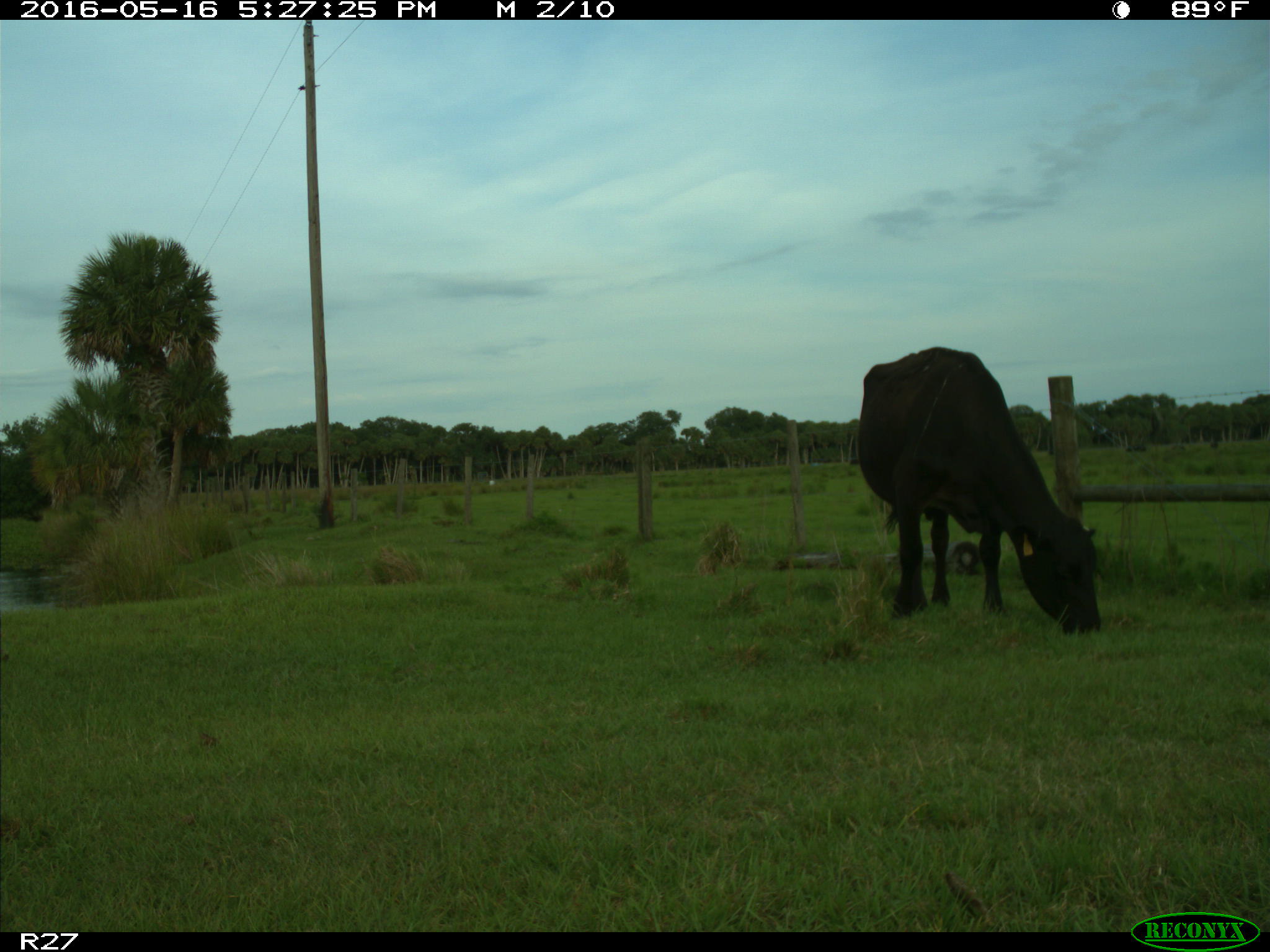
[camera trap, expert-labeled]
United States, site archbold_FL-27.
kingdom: Animalia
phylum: Chordata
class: Mammalia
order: Artiodactyla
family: Bovidae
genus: Bos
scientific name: Bos taurus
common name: domestic cow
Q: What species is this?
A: Bos taurus (domestic cow).